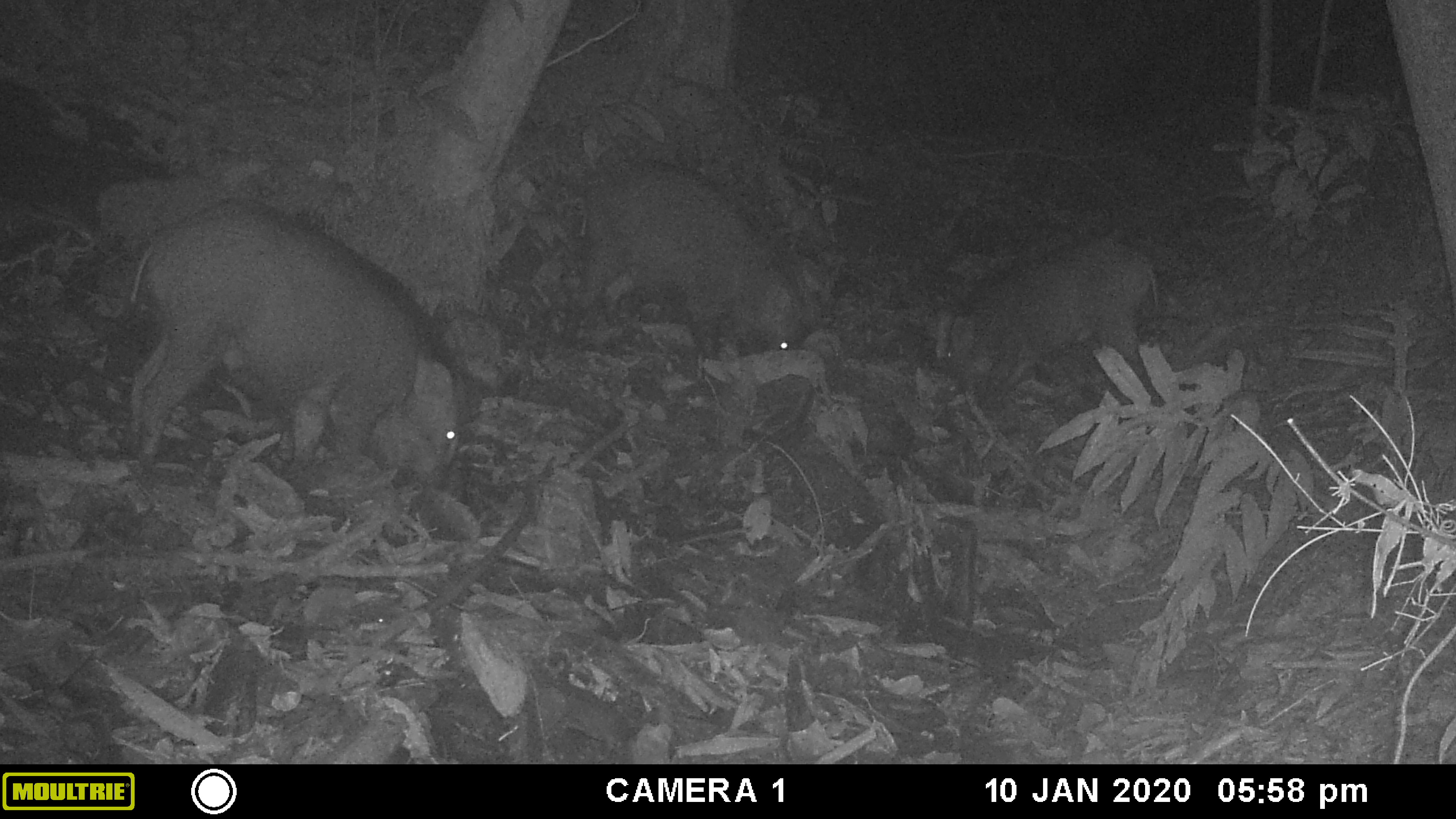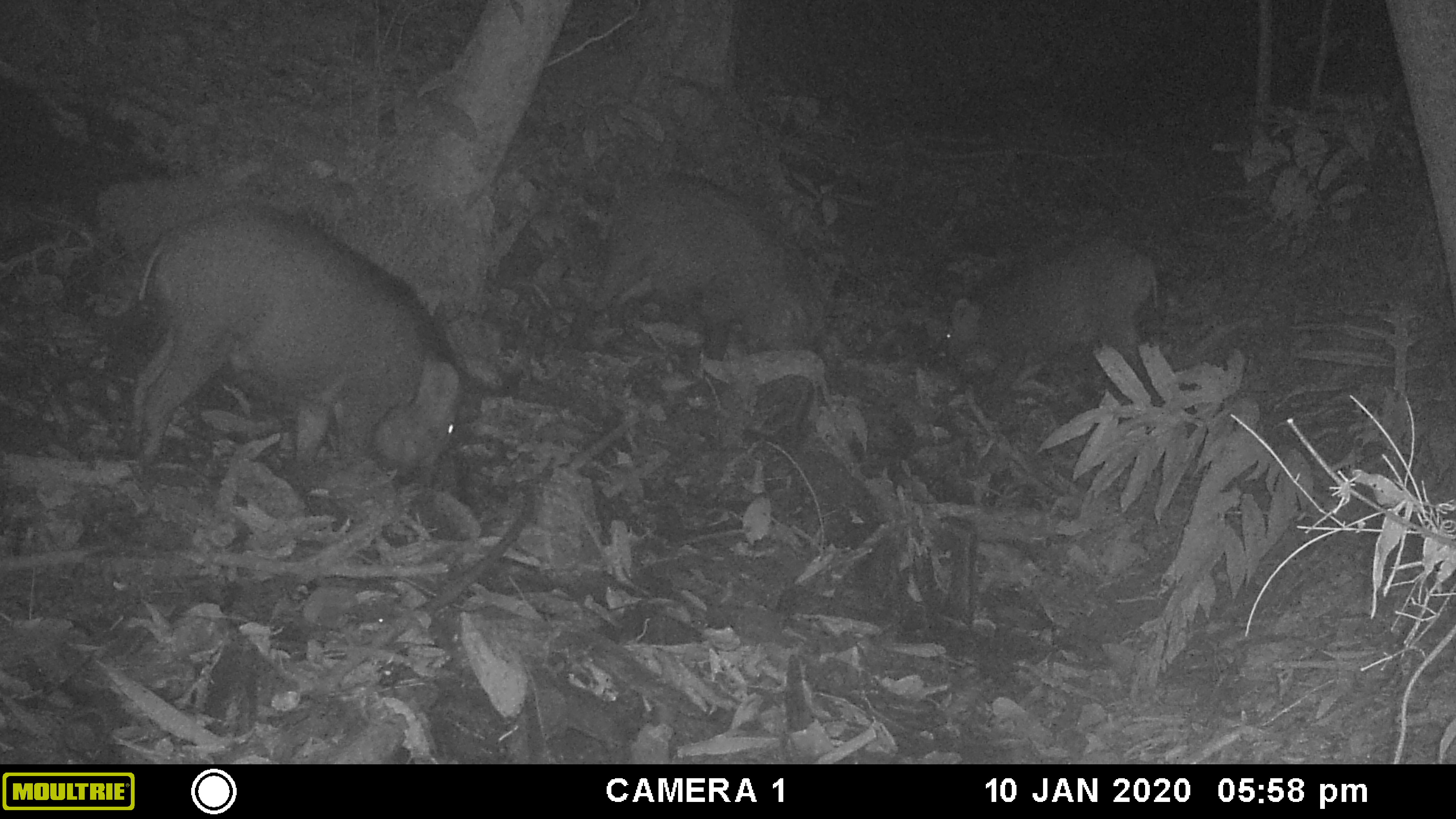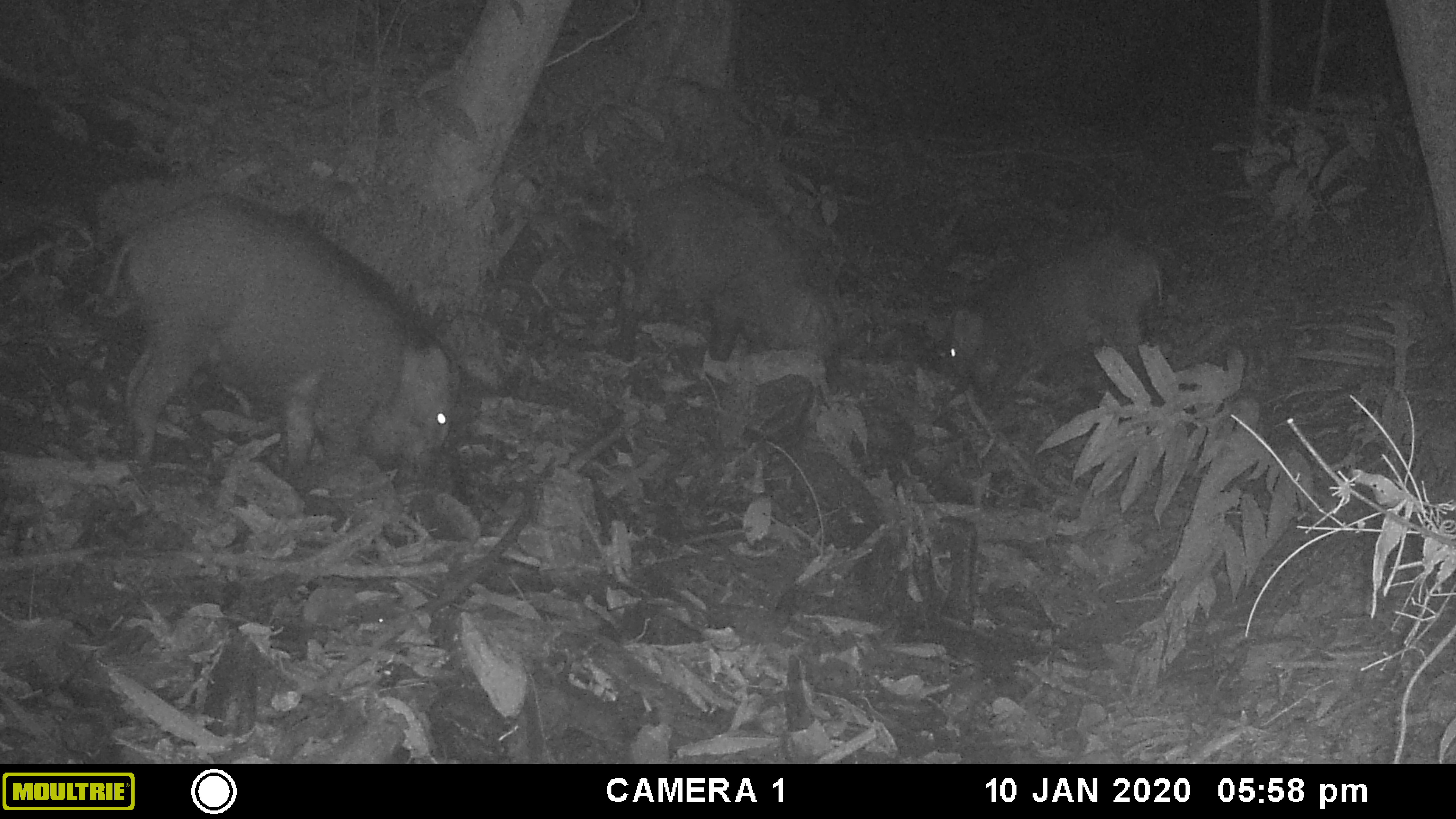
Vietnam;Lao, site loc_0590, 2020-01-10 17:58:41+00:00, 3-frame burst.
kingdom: Animalia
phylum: Chordata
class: Mammalia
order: Artiodactyla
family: Suidae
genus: Sus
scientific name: Sus scrofa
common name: eurasian wild pig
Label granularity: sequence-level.